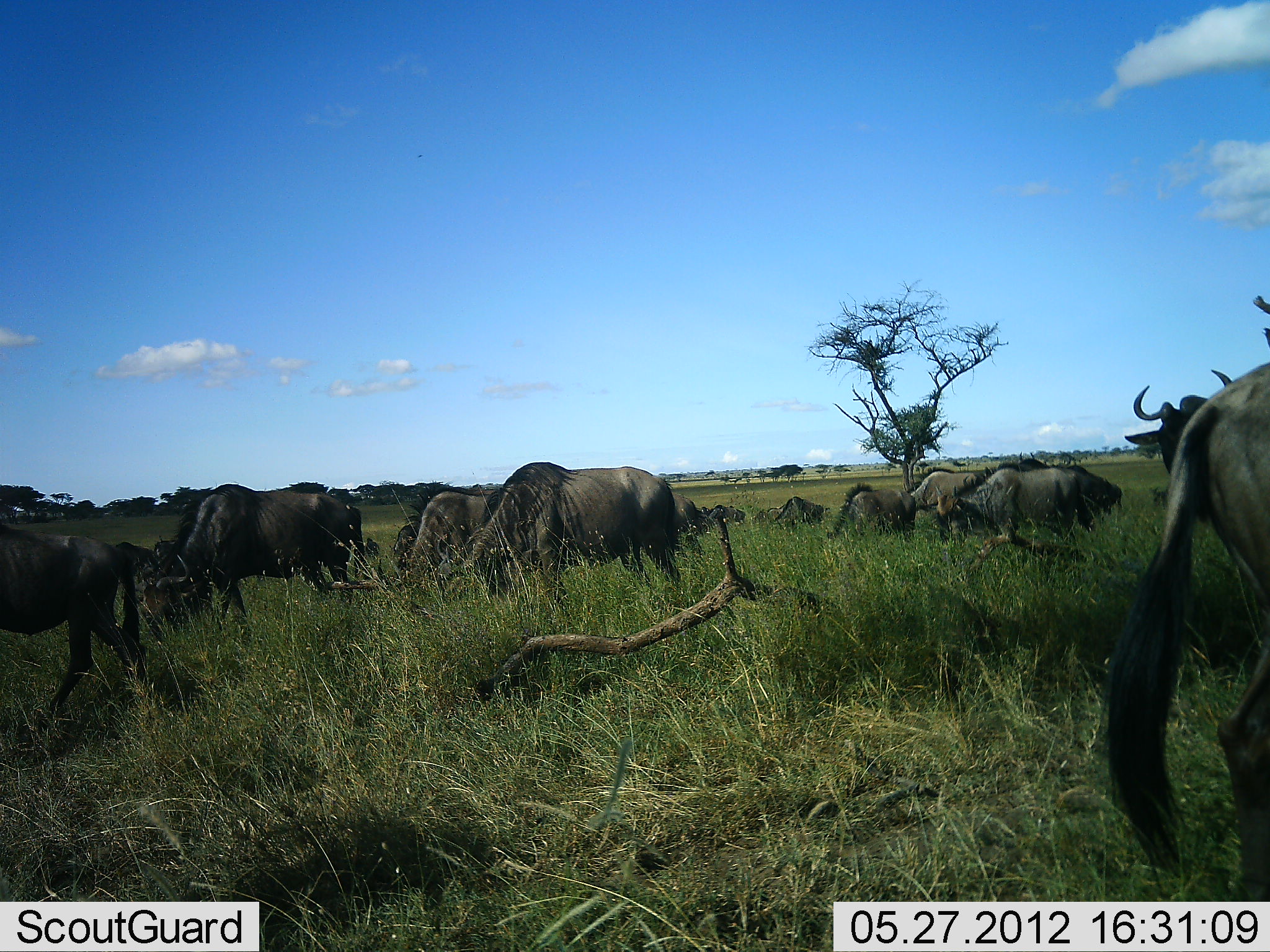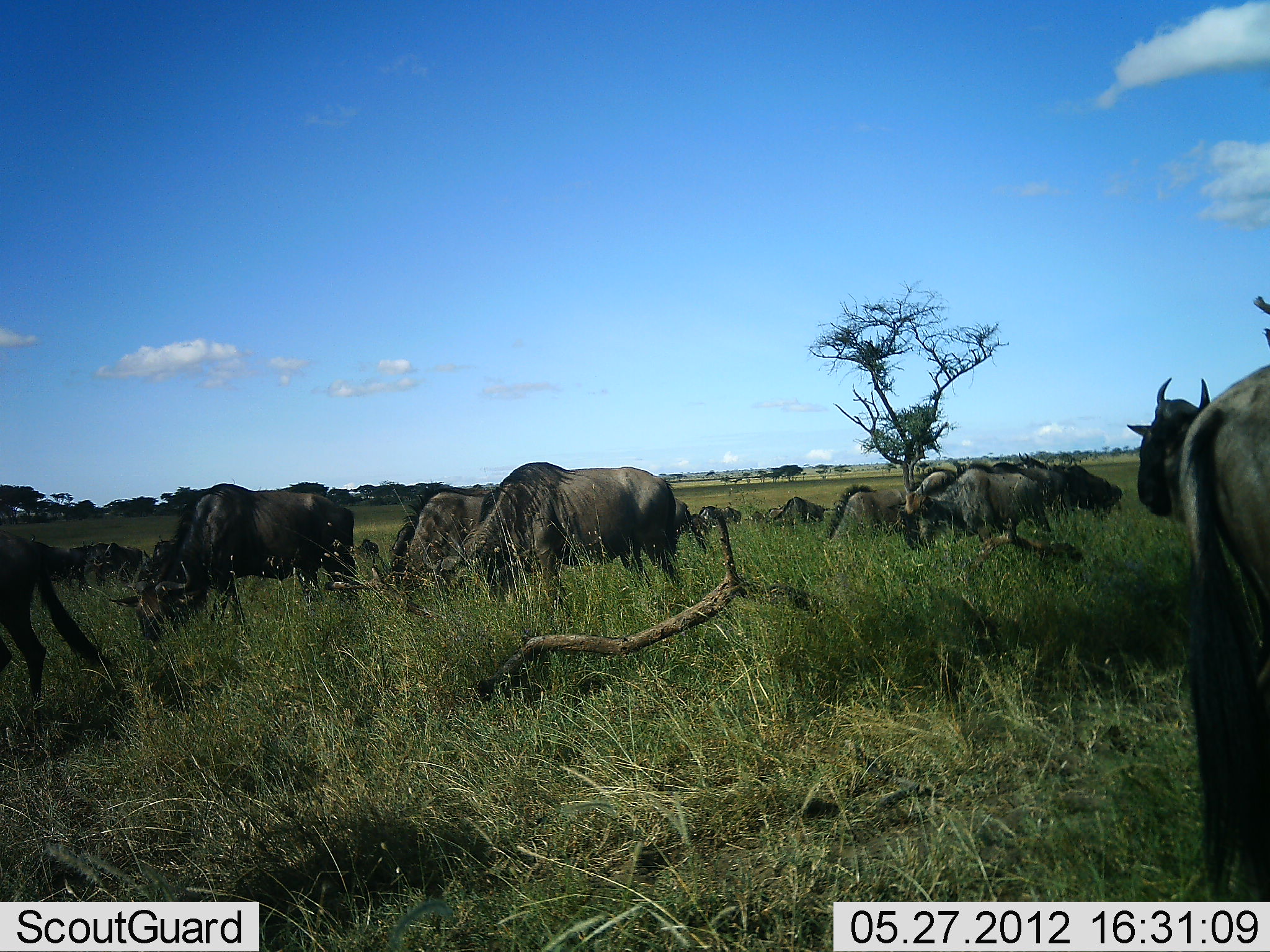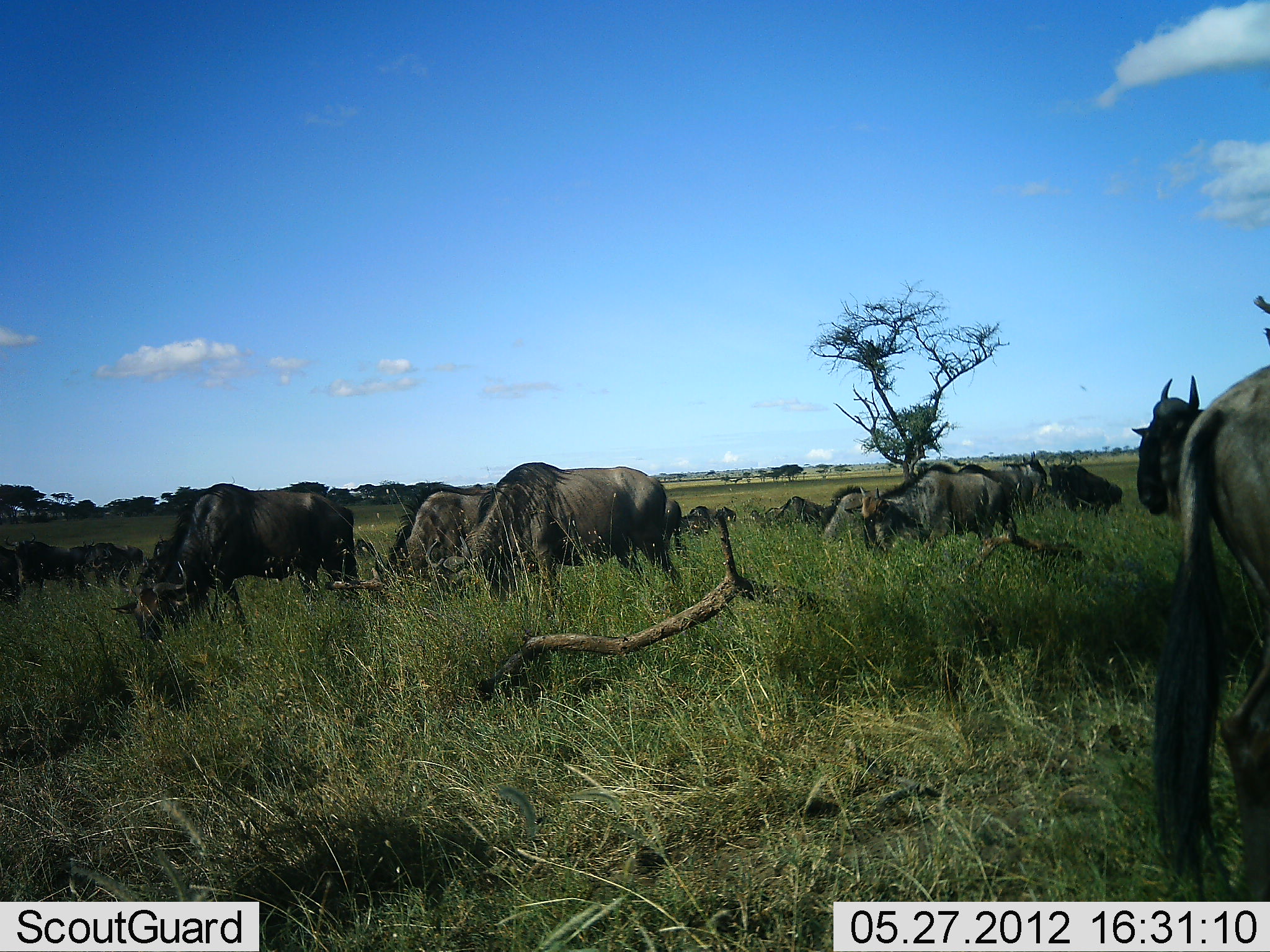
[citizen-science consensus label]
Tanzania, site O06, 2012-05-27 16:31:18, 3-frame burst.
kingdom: Animalia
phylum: Chordata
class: Mammalia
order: Artiodactyla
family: Bovidae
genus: Connochaetes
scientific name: Connochaetes taurinus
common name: blue wildebeest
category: wildebeest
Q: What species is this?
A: Wildebeest (blue wildebeest) (Connochaetes taurinus).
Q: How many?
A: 11-50.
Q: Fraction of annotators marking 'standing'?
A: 52%.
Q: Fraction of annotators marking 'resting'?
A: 0%.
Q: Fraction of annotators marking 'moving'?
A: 29%.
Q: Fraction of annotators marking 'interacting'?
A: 0%.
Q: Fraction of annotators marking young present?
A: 0%.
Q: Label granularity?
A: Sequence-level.